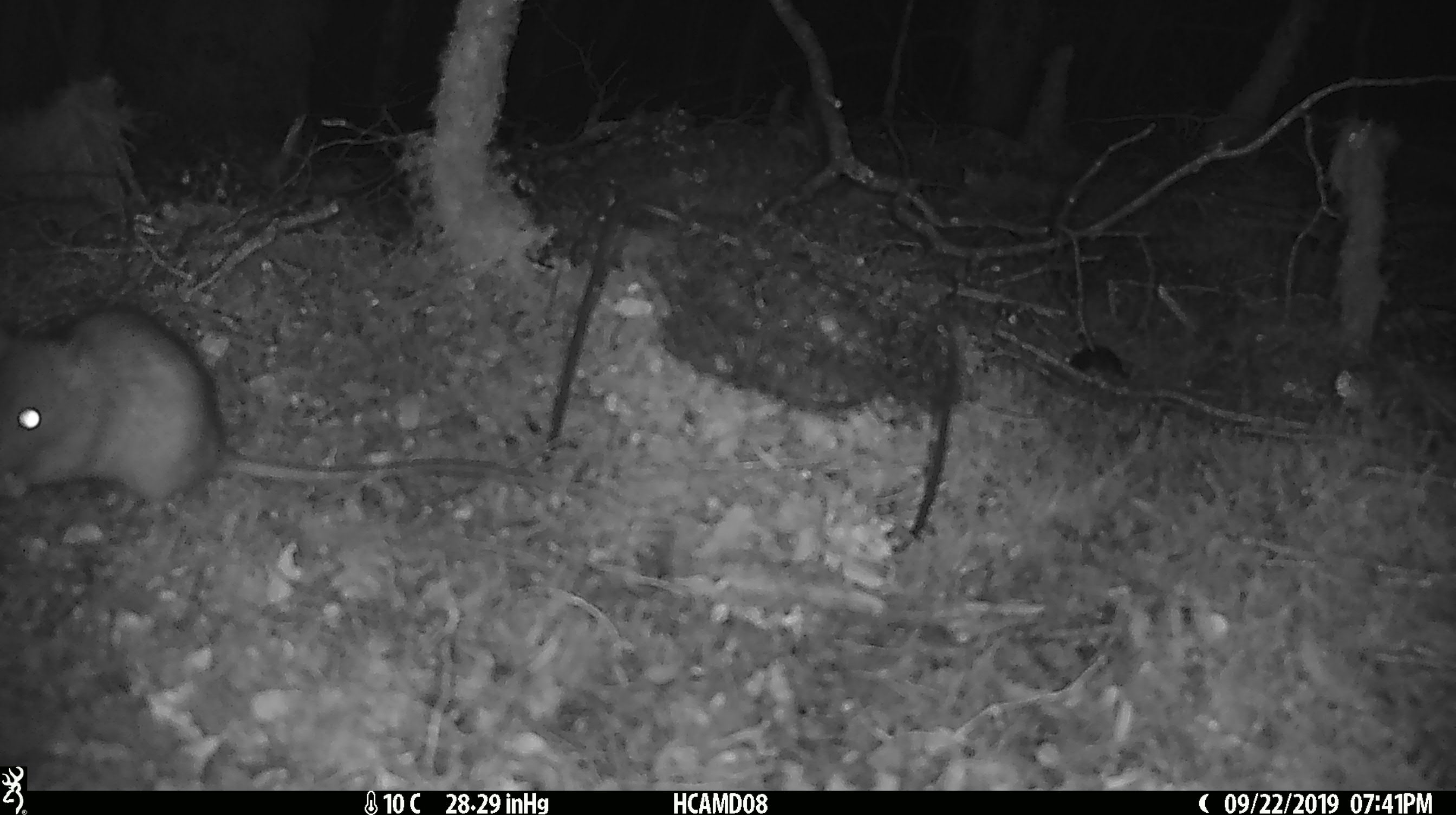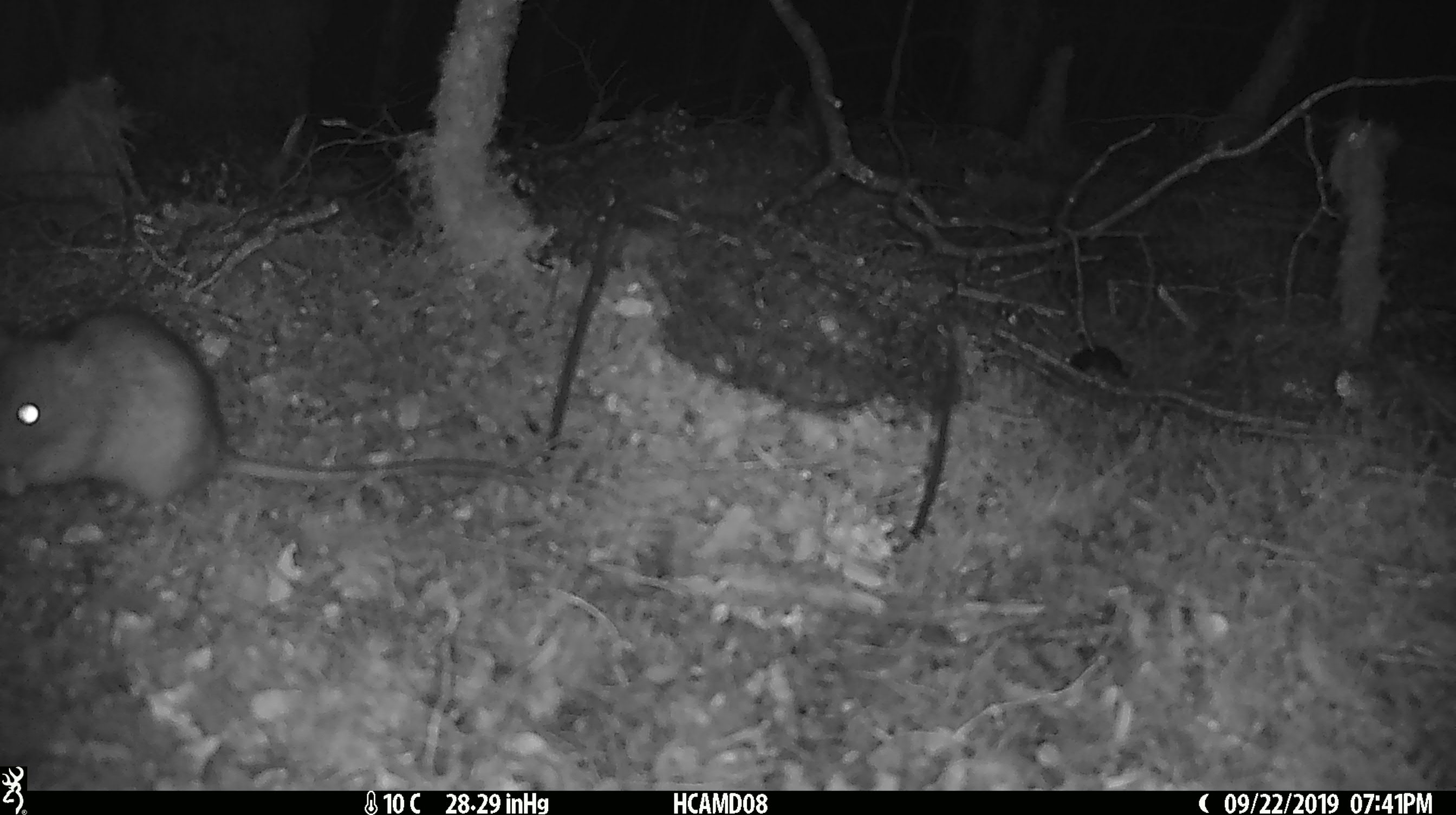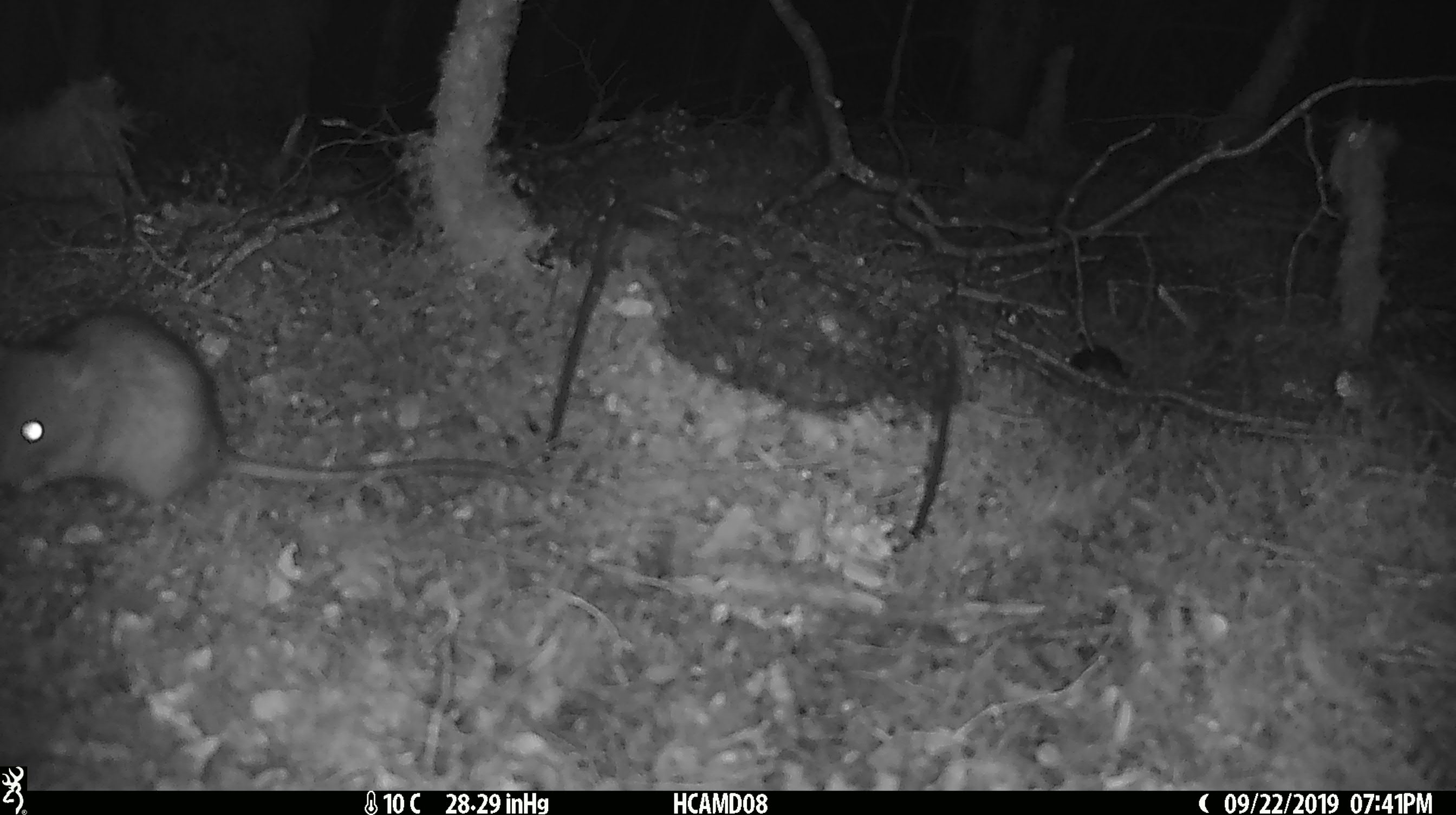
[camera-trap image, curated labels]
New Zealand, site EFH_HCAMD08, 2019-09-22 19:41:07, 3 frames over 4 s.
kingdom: Animalia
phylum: Chordata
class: Mammalia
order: Rodentia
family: Muridae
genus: Rattus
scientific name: Rattus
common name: rat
Rat (Rattus).